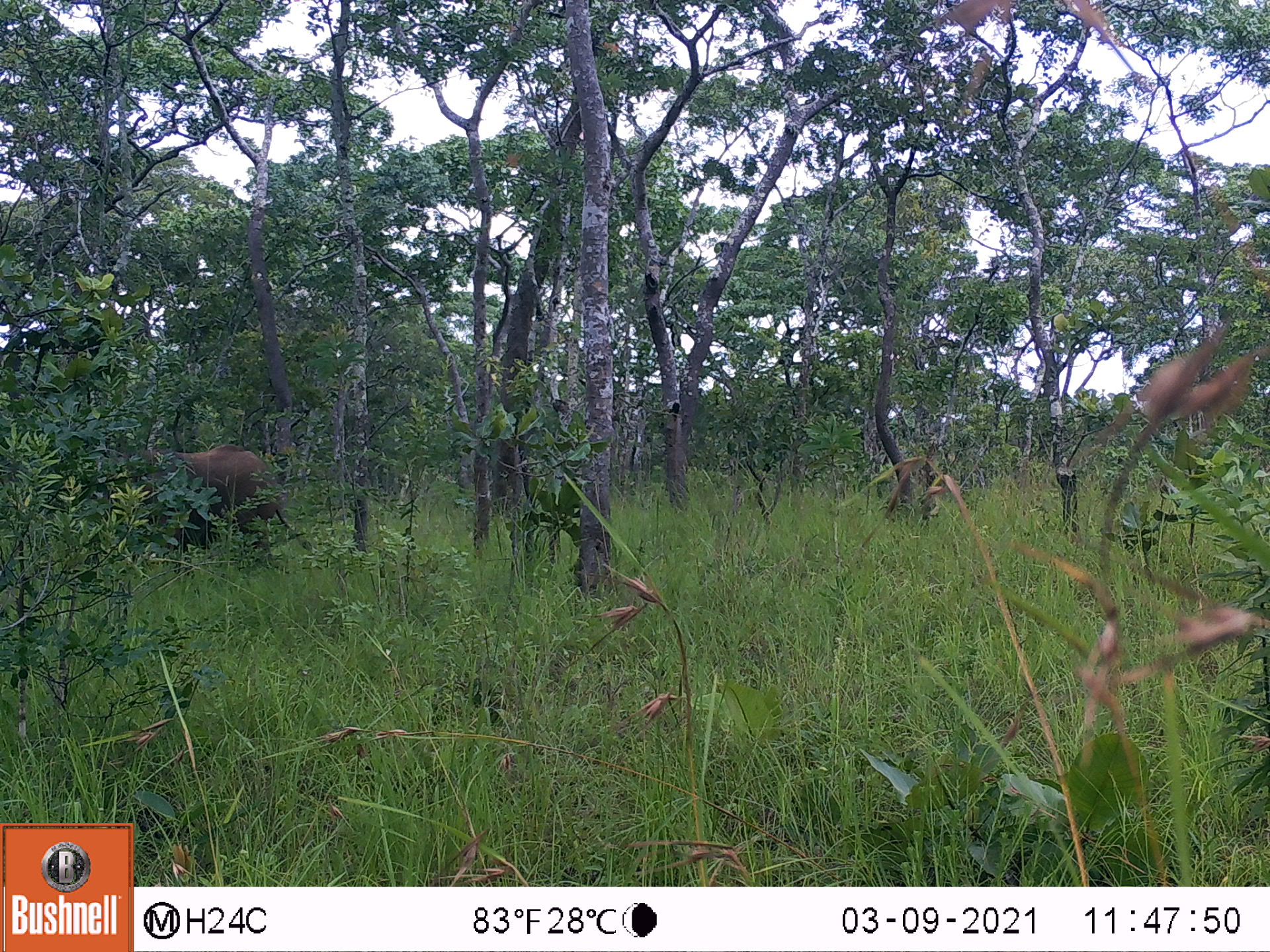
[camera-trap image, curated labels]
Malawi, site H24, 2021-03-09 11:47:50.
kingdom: Animalia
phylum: Chordata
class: Mammalia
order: Proboscidea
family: Elephantidae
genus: Loxodonta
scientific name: Loxodonta africana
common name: african savanna elephant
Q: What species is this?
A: African savanna elephant (Loxodonta africana).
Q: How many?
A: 1.